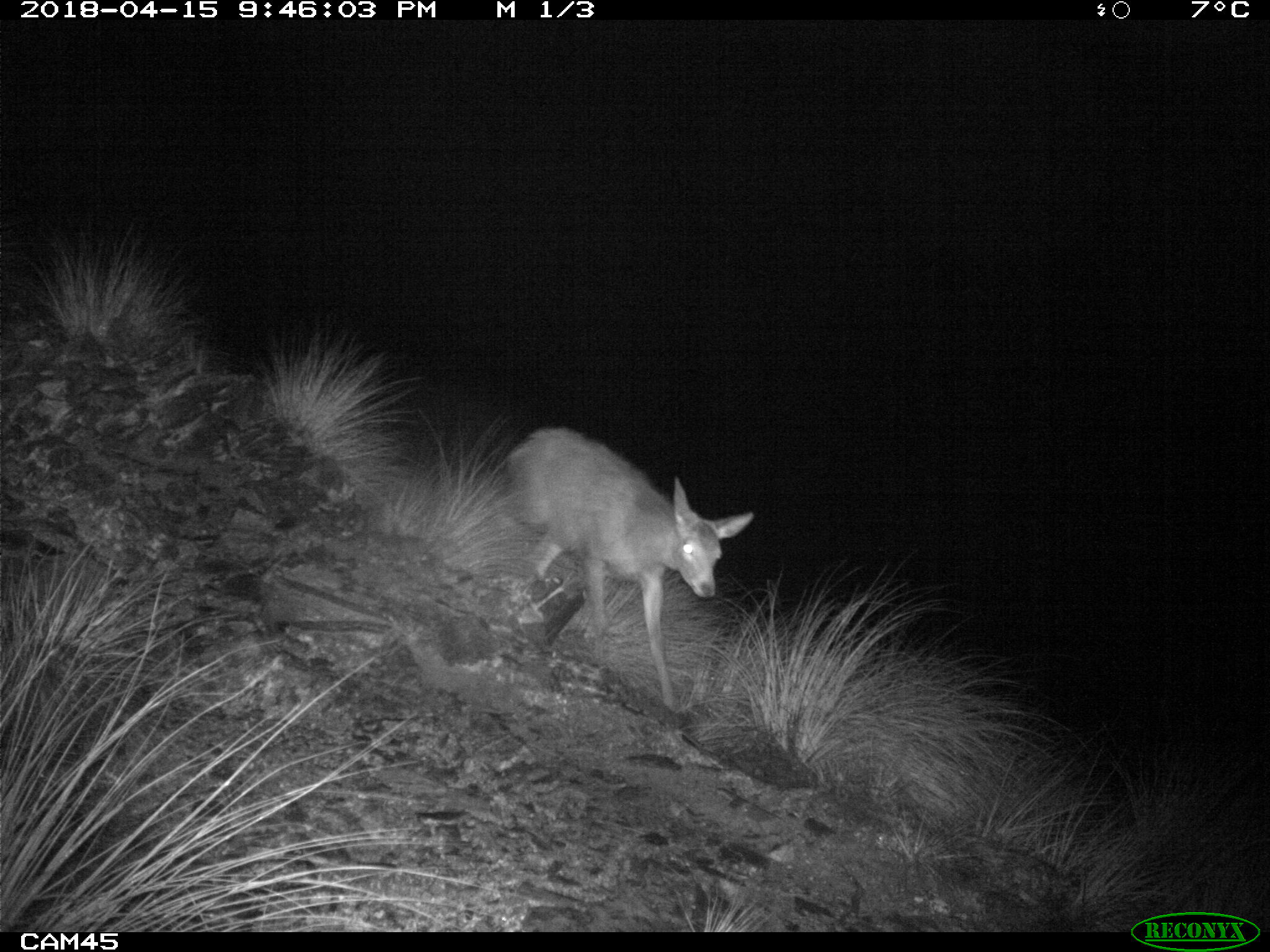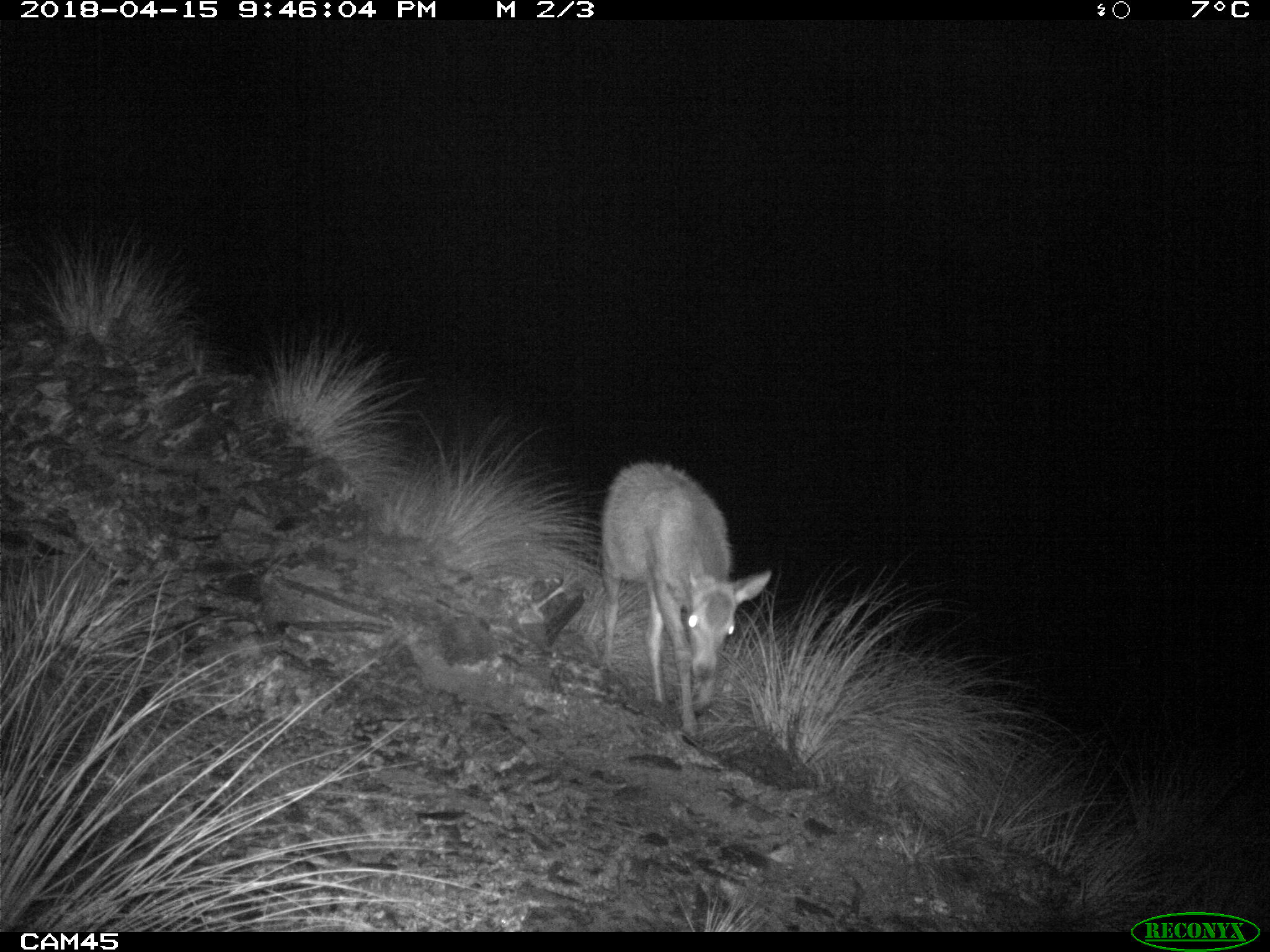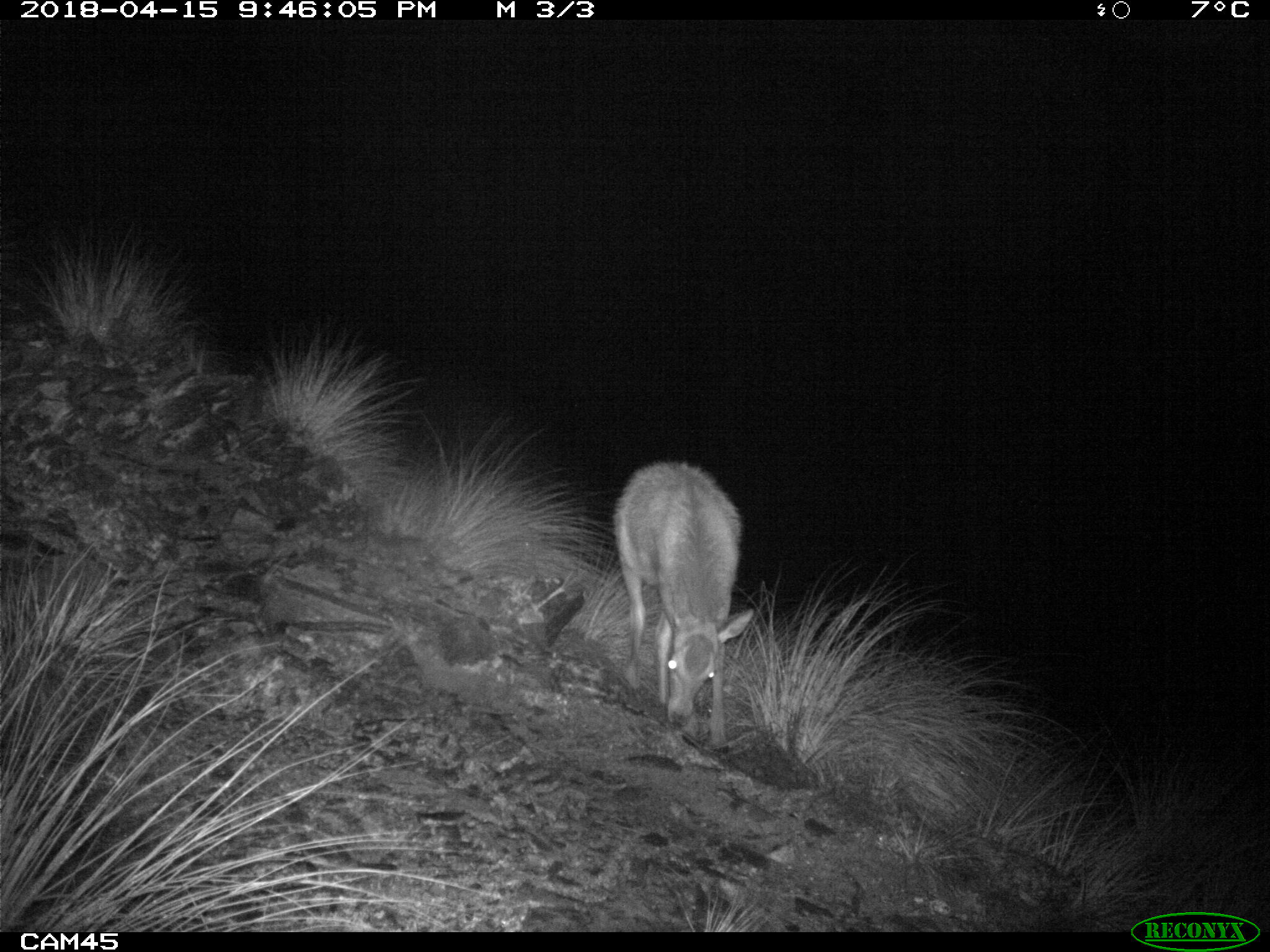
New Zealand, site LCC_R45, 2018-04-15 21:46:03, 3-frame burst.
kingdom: Animalia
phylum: Chordata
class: Mammalia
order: Artiodactyla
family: Cervidae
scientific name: Cervidae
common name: deer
Deer (Cervidae).